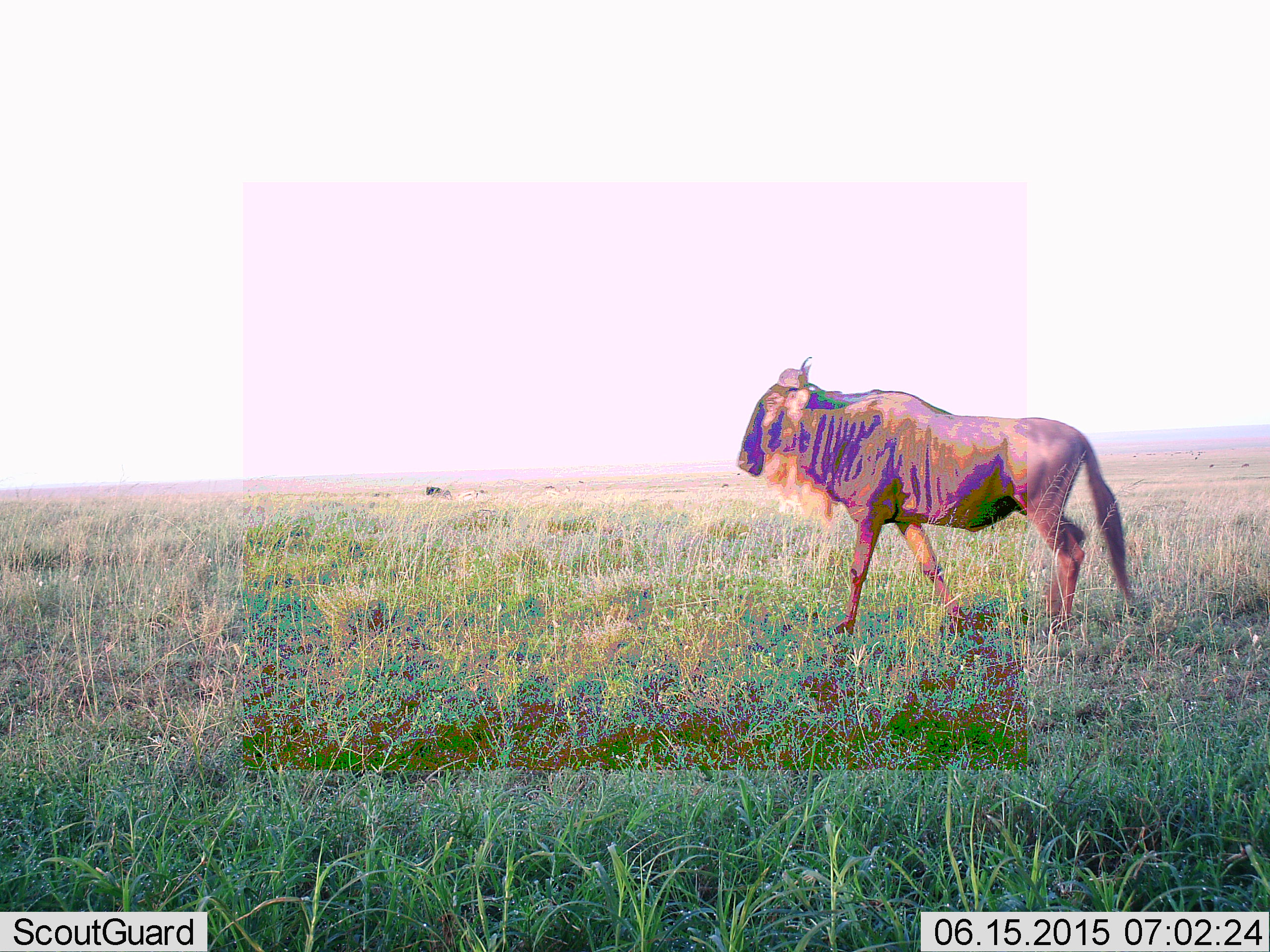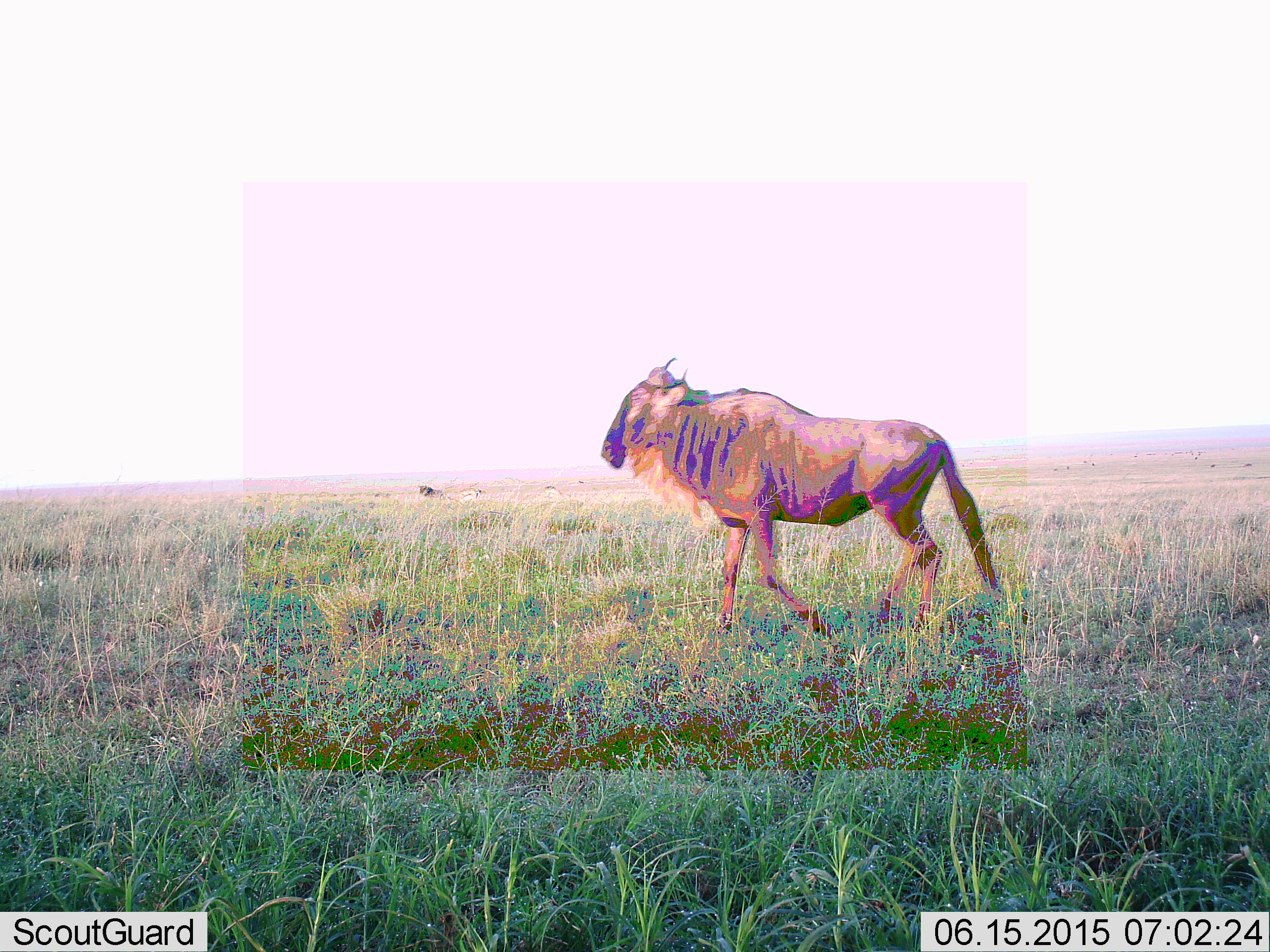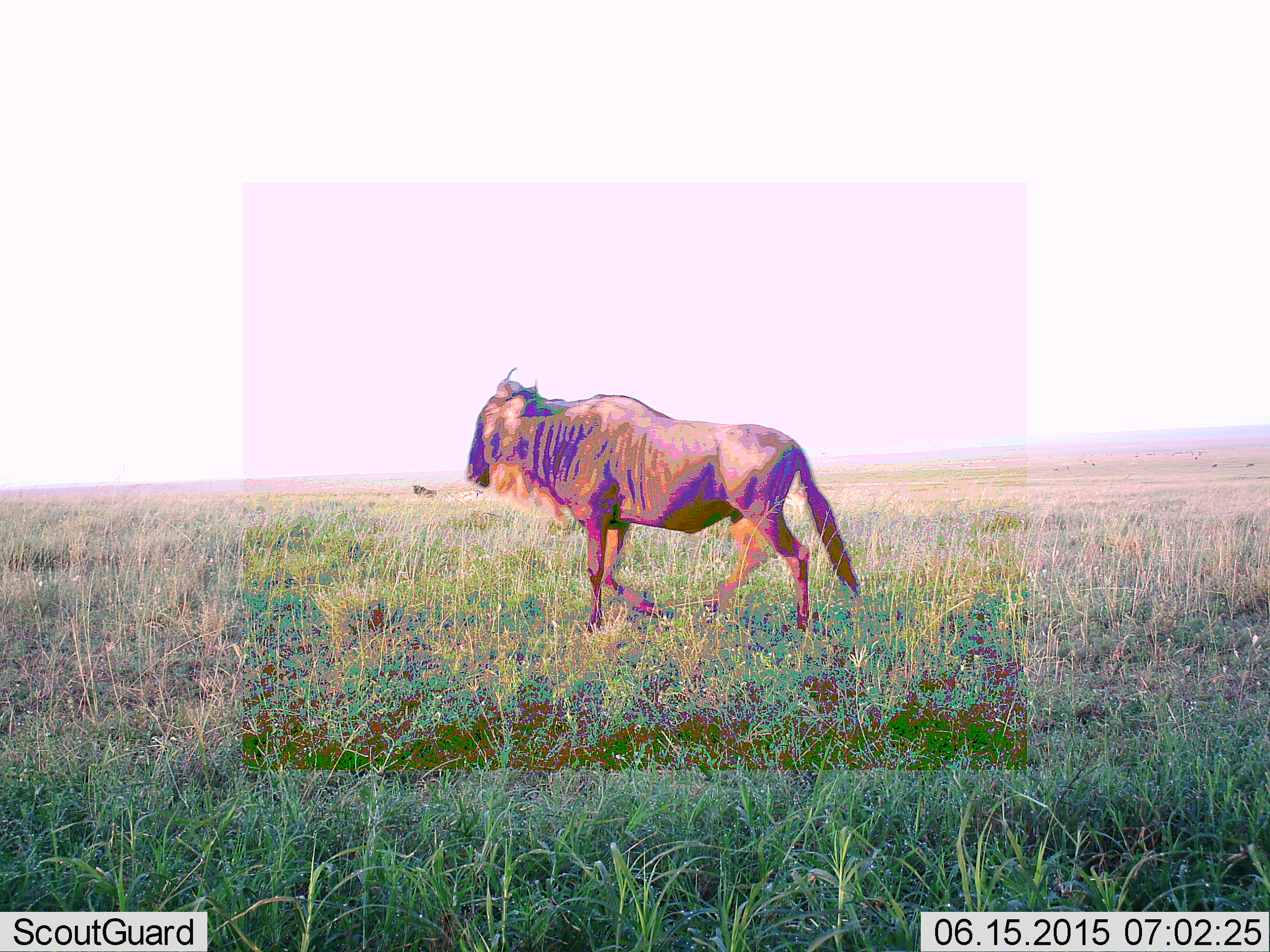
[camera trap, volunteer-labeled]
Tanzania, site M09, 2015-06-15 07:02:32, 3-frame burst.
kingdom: Animalia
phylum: Chordata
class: Mammalia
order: Artiodactyla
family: Bovidae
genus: Connochaetes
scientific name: Connochaetes taurinus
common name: blue wildebeest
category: wildebeest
Wildebeest (blue wildebeest) (Connochaetes taurinus), count 2. Behavior (volunteer vote fractions): standing 10%, resting 0%, moving 90%, interacting 0%. Young present (vote fraction): 0%. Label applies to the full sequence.